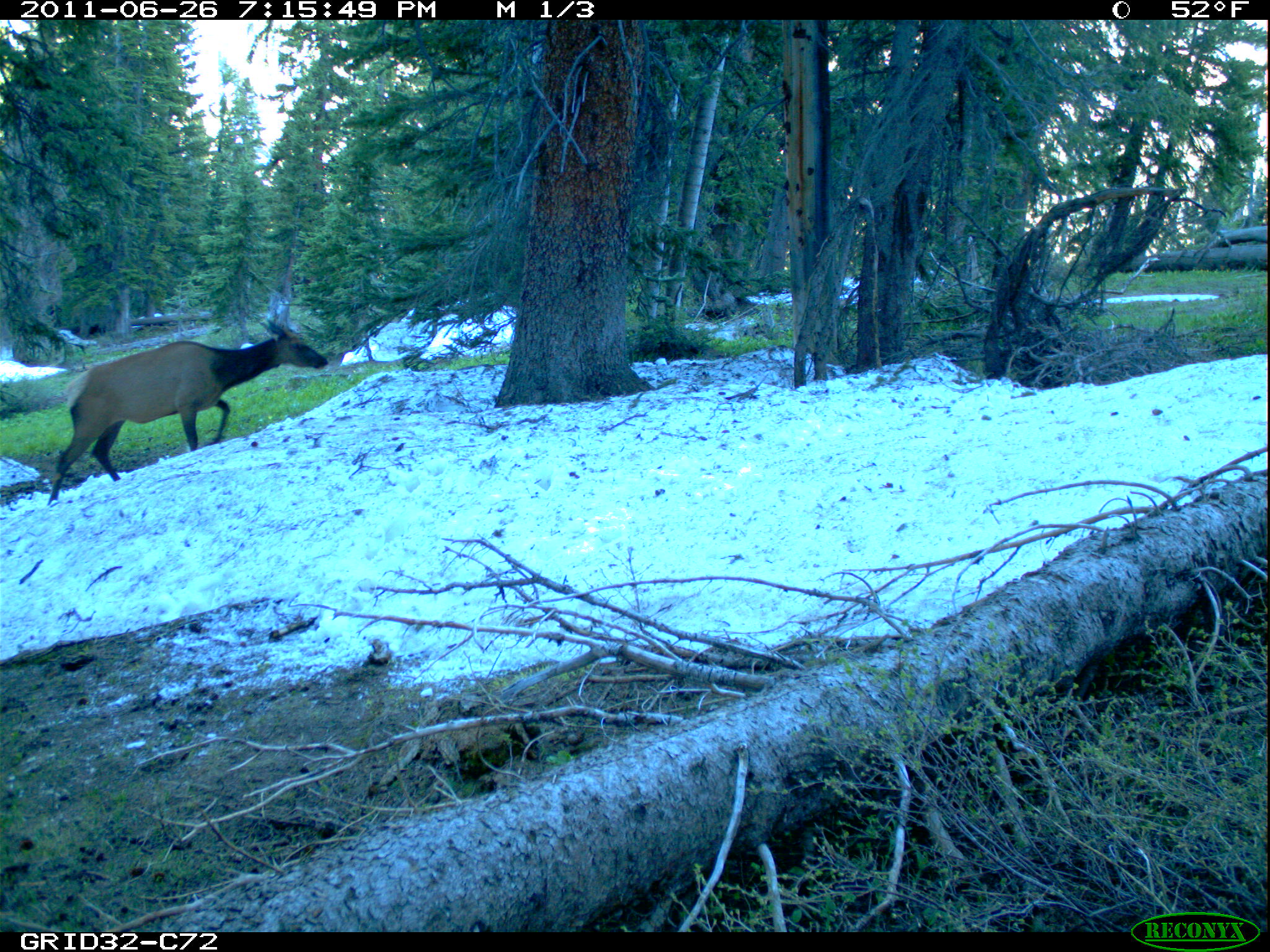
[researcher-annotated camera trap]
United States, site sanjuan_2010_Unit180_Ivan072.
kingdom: Animalia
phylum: Chordata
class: Mammalia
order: Artiodactyla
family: Cervidae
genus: Cervus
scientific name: Cervus elaphus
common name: red deer